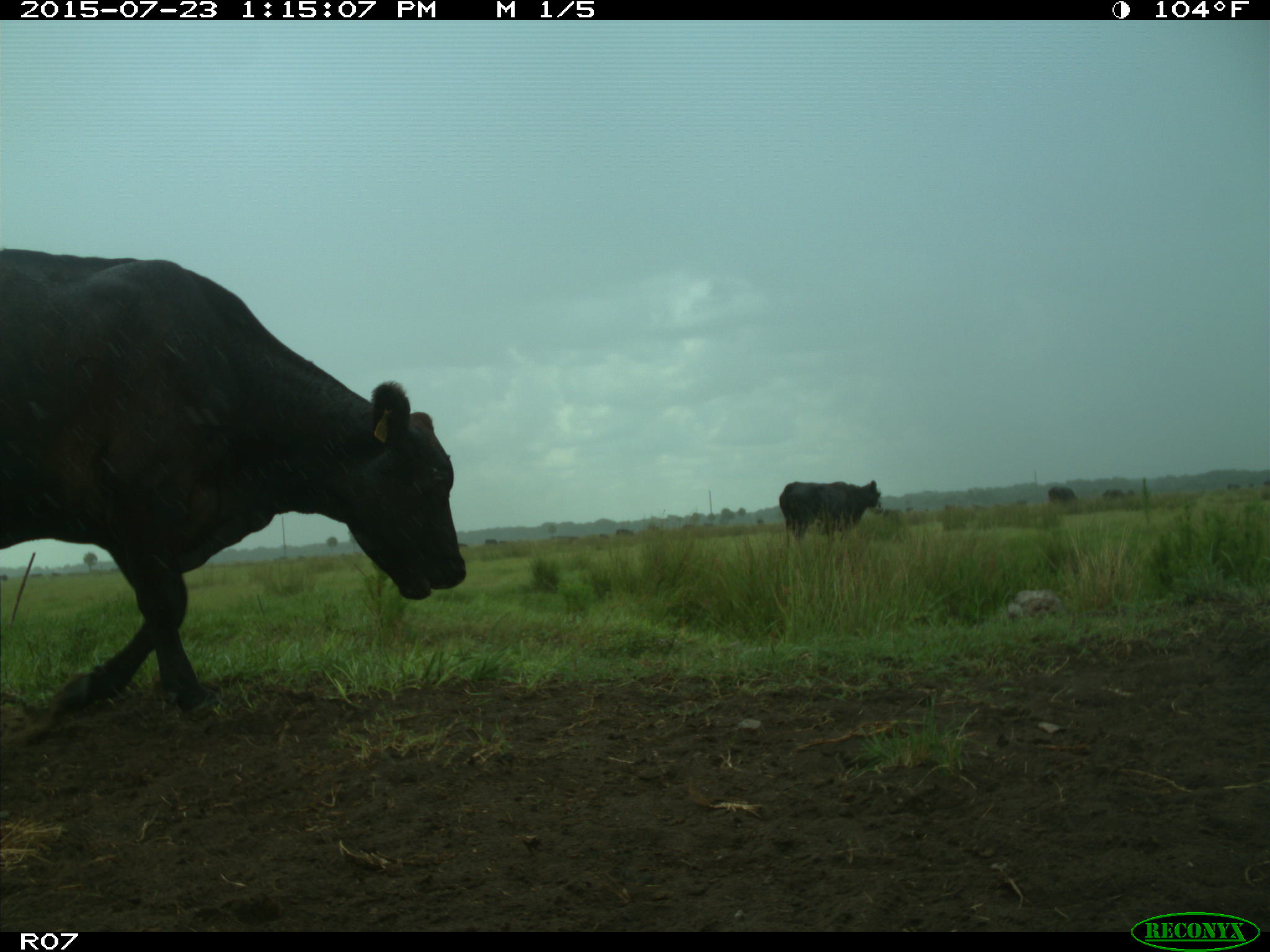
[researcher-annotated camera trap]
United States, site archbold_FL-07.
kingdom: Animalia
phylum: Chordata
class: Mammalia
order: Artiodactyla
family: Bovidae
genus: Bos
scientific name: Bos taurus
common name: domestic cow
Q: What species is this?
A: Bos taurus (domestic cow).